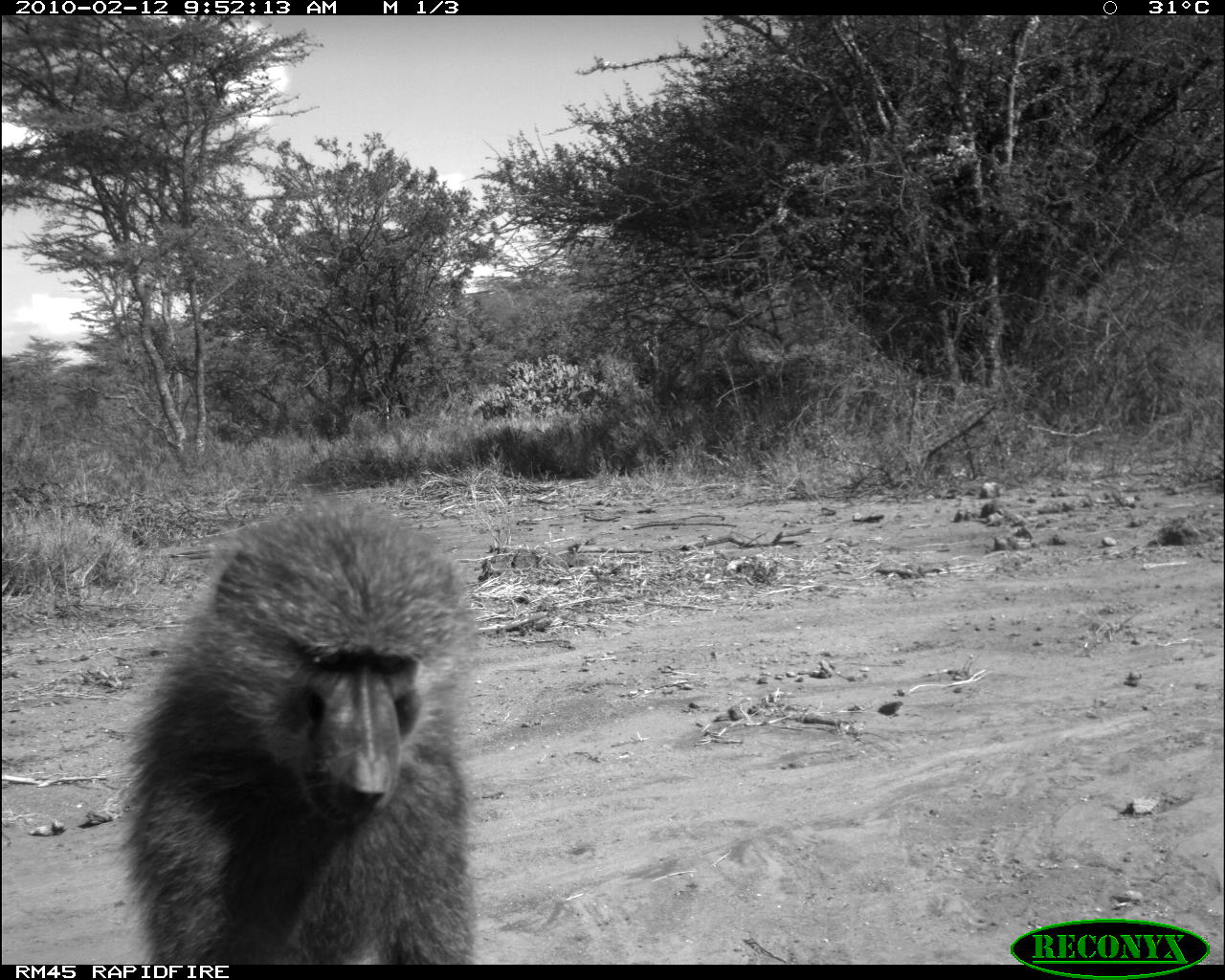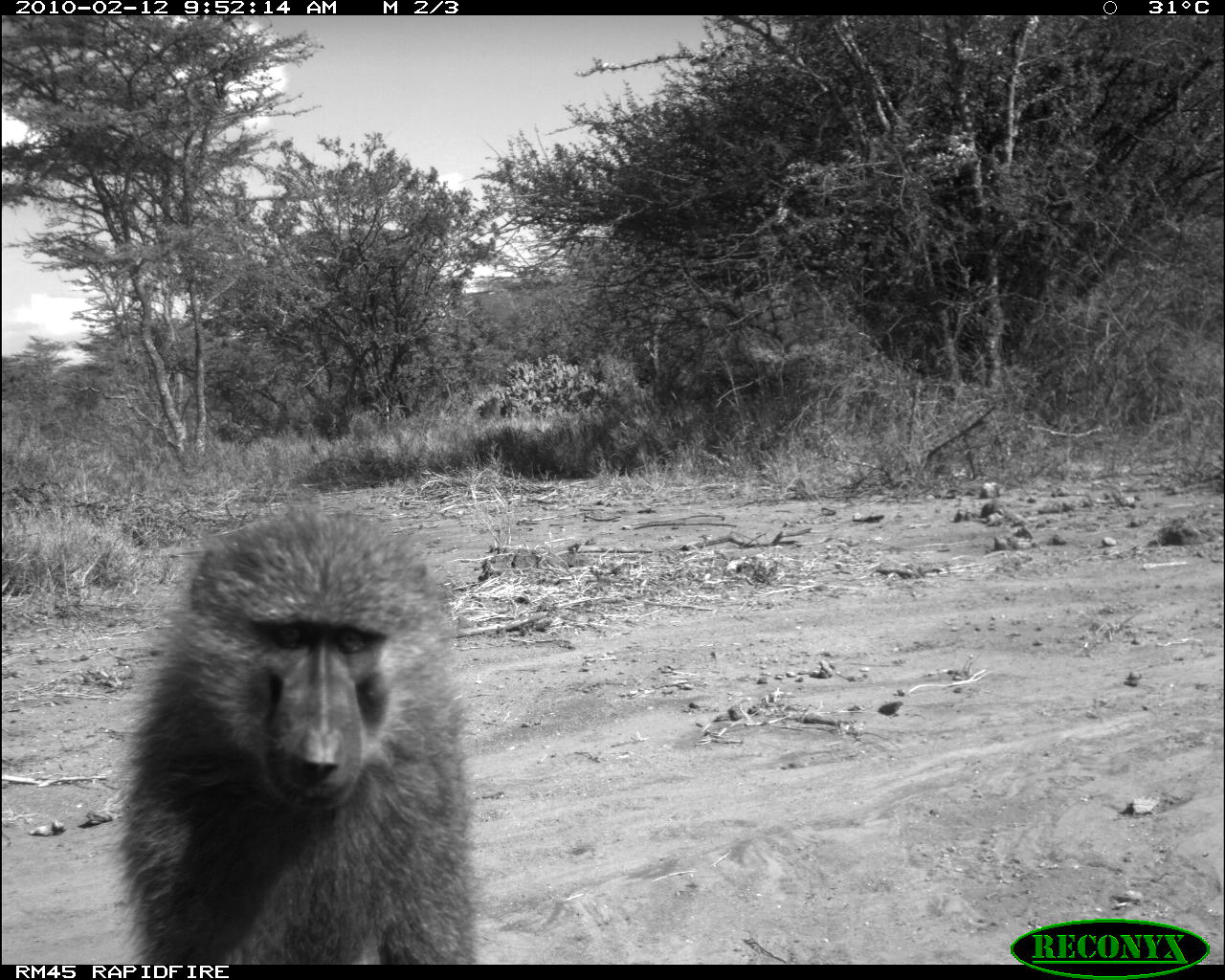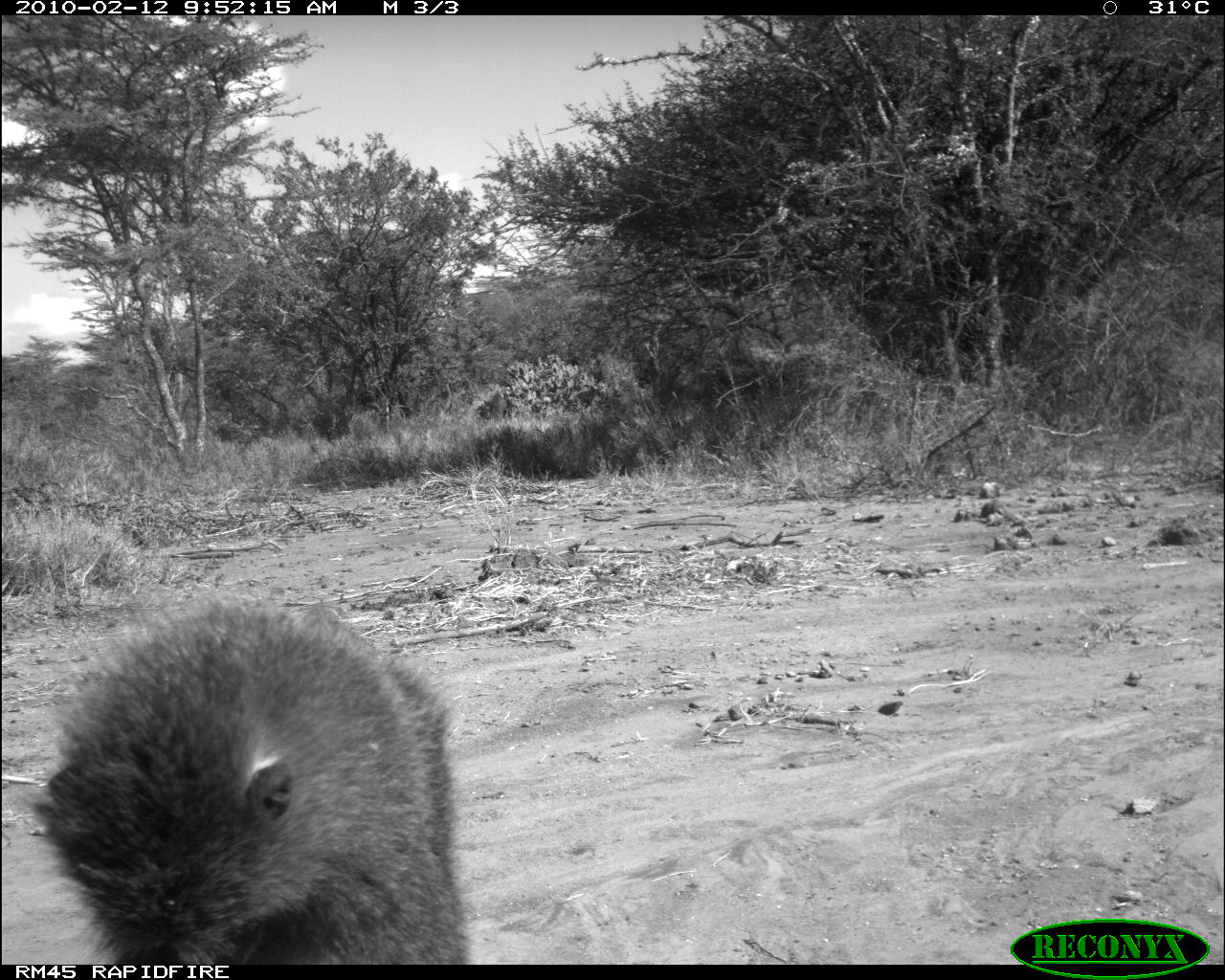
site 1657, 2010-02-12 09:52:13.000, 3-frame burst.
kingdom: Animalia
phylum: Chordata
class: Mammalia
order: Primates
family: Cercopithecidae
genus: Papio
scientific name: Papio anubis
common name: olive baboon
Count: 1.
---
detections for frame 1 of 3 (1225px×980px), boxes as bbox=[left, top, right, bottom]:
papio anubis: bbox=[120, 497, 476, 965]